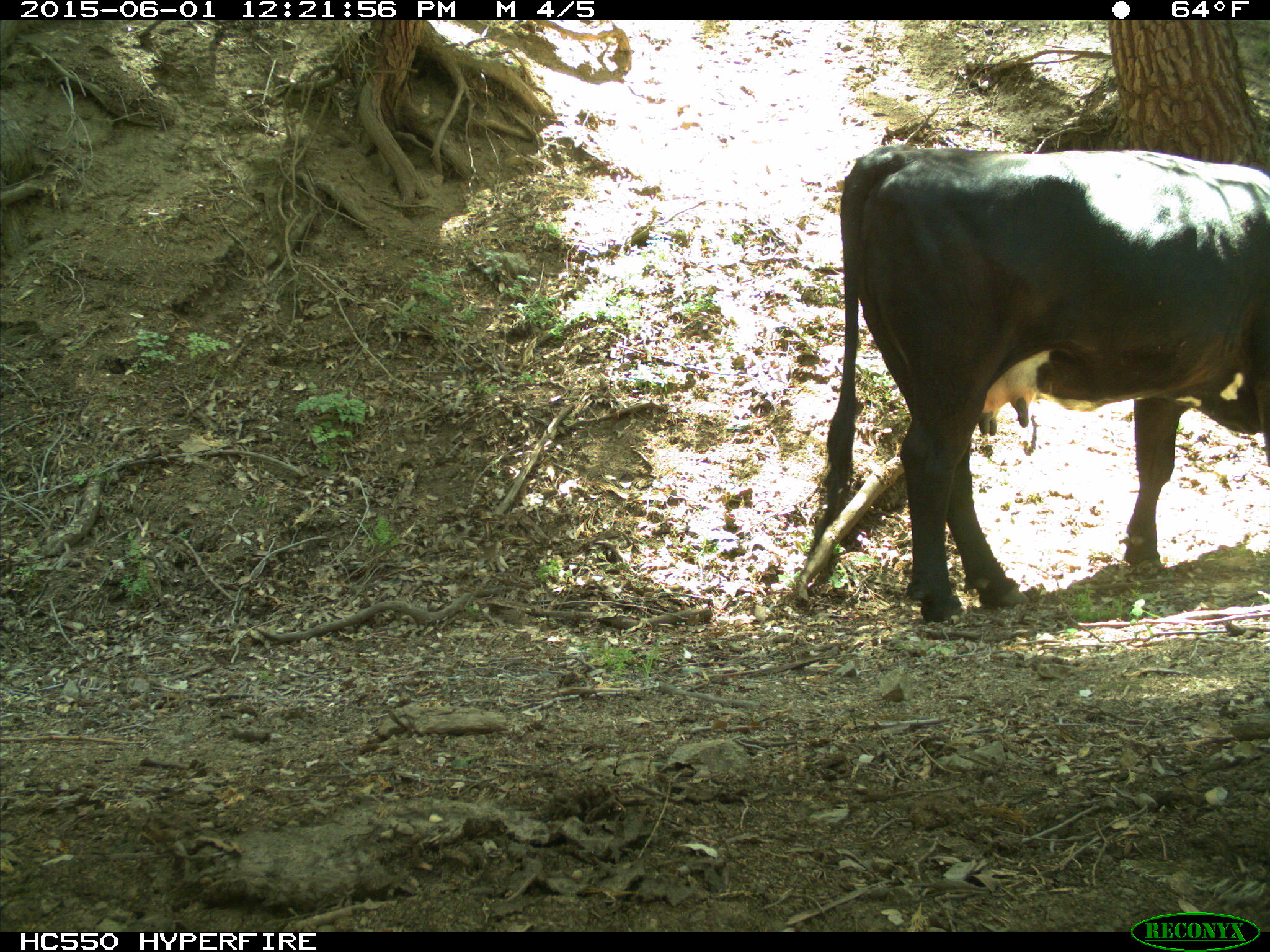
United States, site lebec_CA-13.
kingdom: Animalia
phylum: Chordata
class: Mammalia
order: Artiodactyla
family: Bovidae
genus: Bos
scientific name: Bos taurus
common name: domestic cow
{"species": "Bos taurus (domestic cow)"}